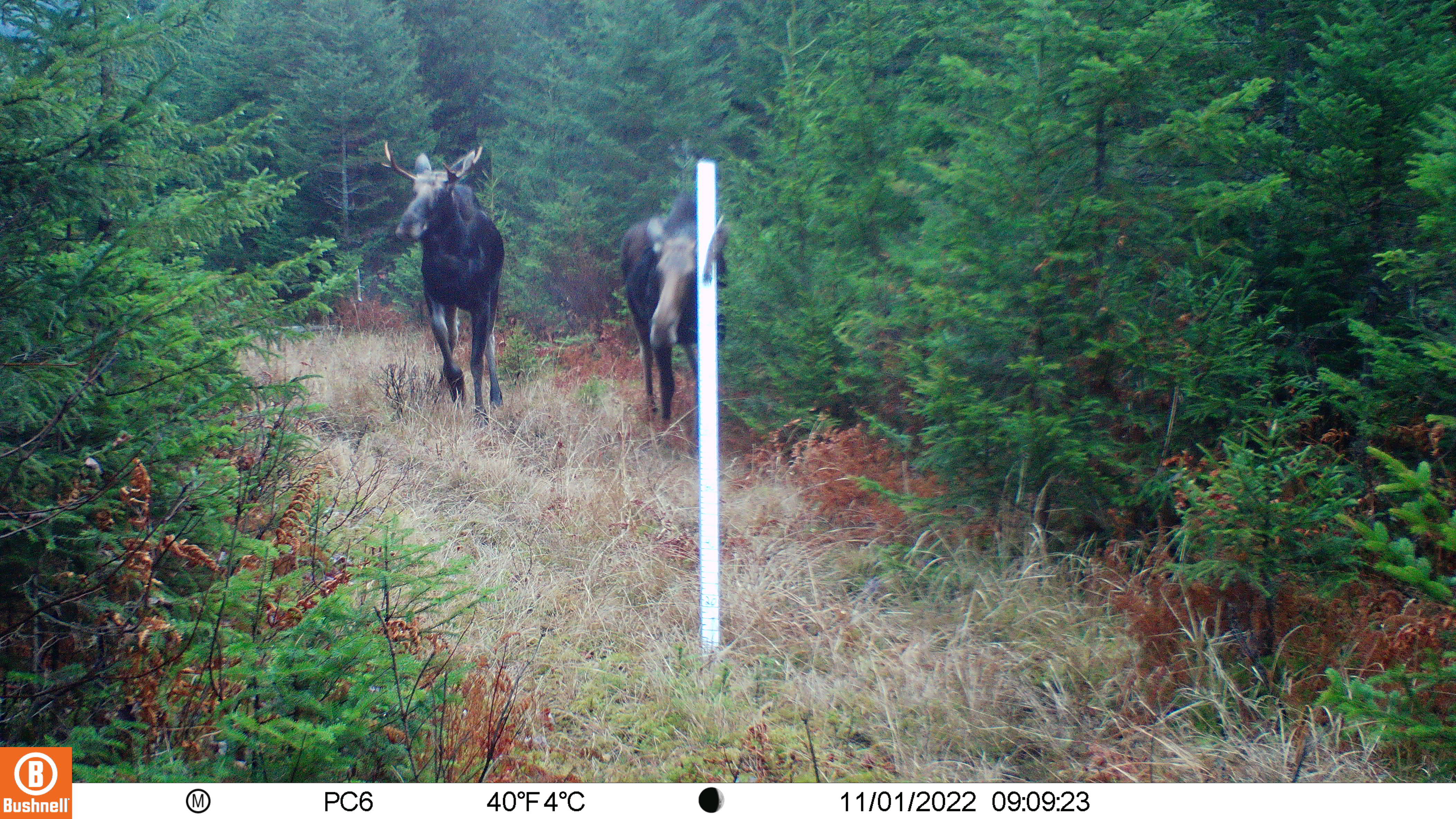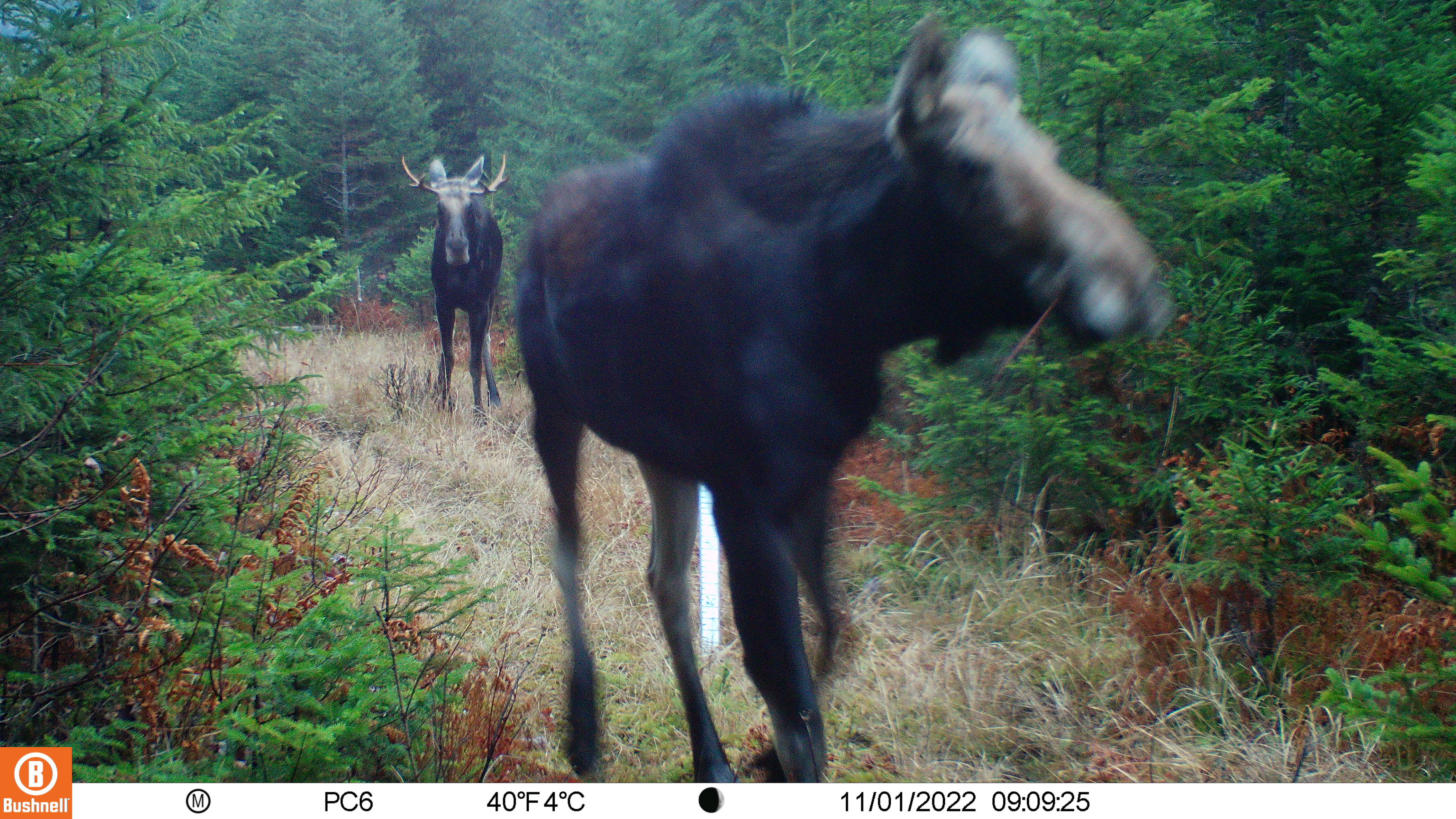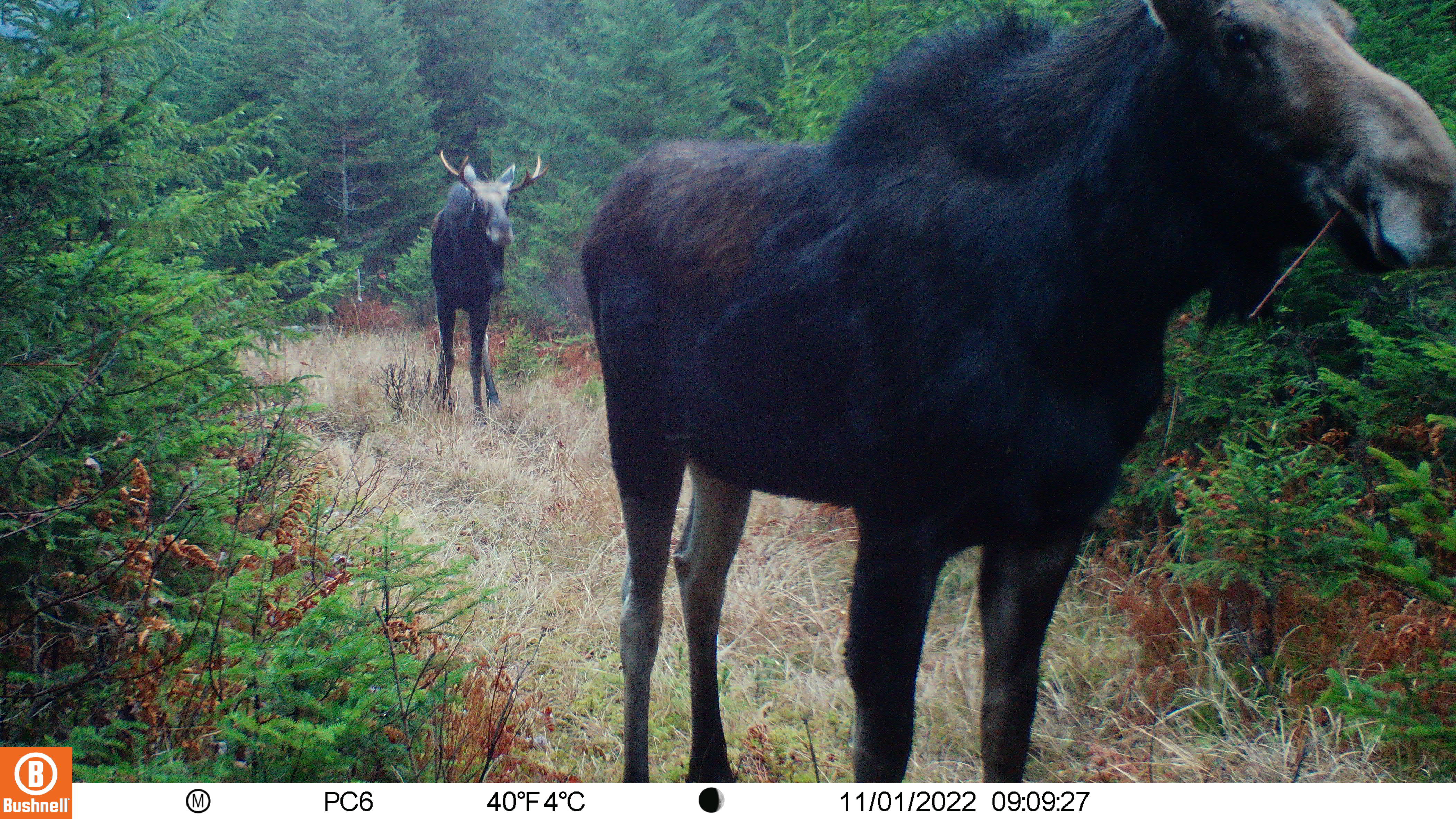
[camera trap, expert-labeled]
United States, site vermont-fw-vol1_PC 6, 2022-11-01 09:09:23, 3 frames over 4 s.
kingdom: Animalia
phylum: Chordata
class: Mammalia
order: Artiodactyla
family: Cervidae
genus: Alces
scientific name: Alces alces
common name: moose